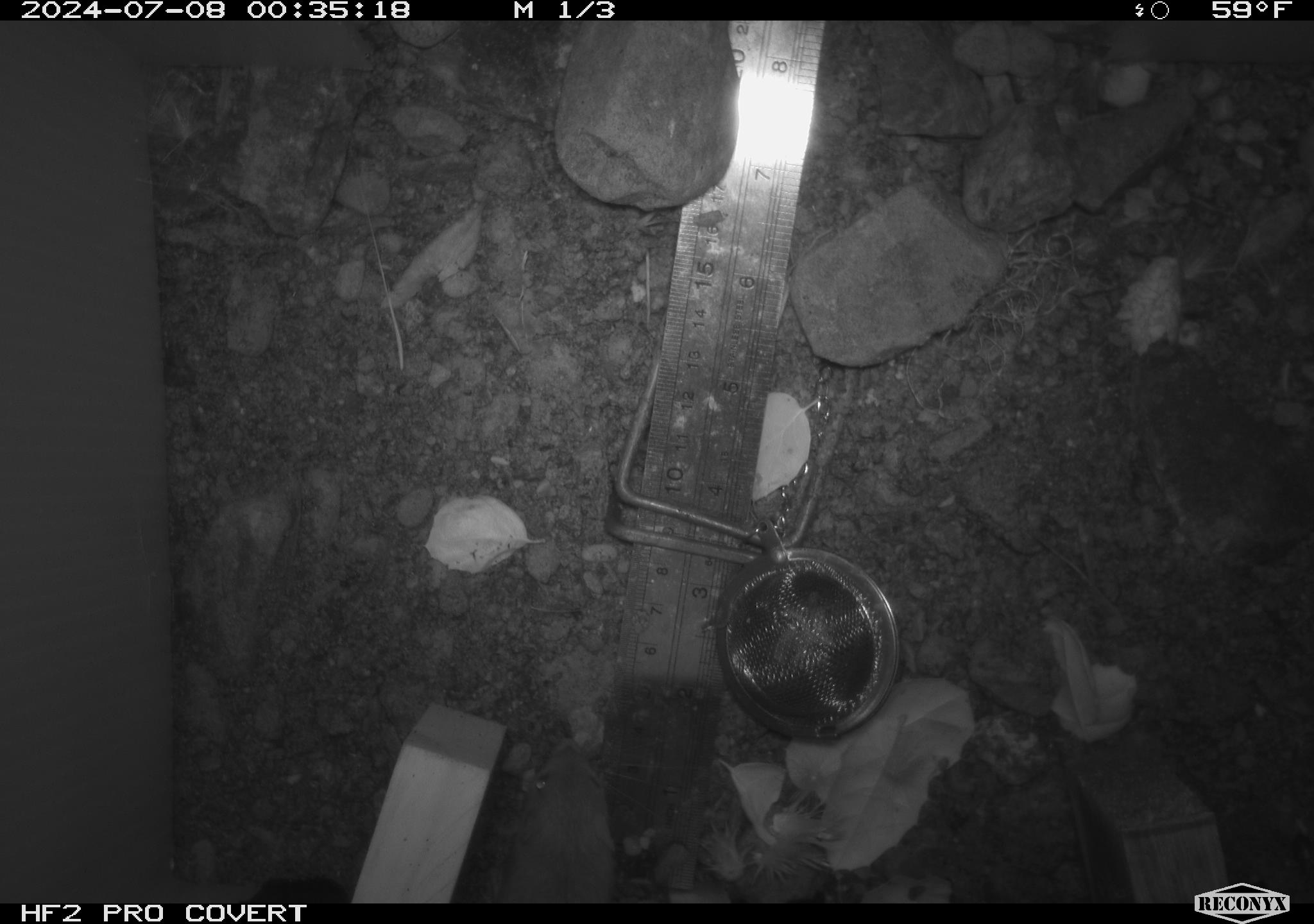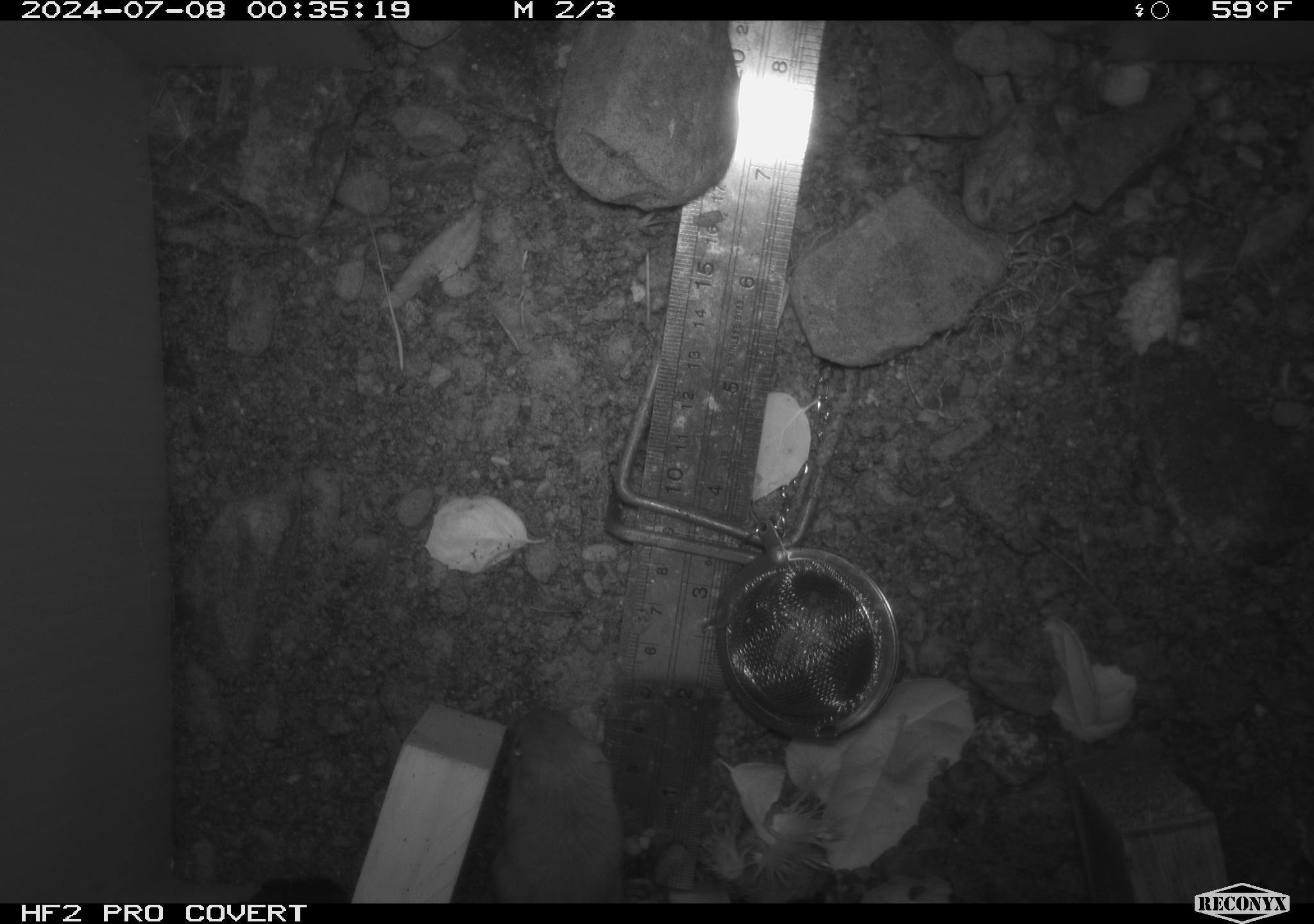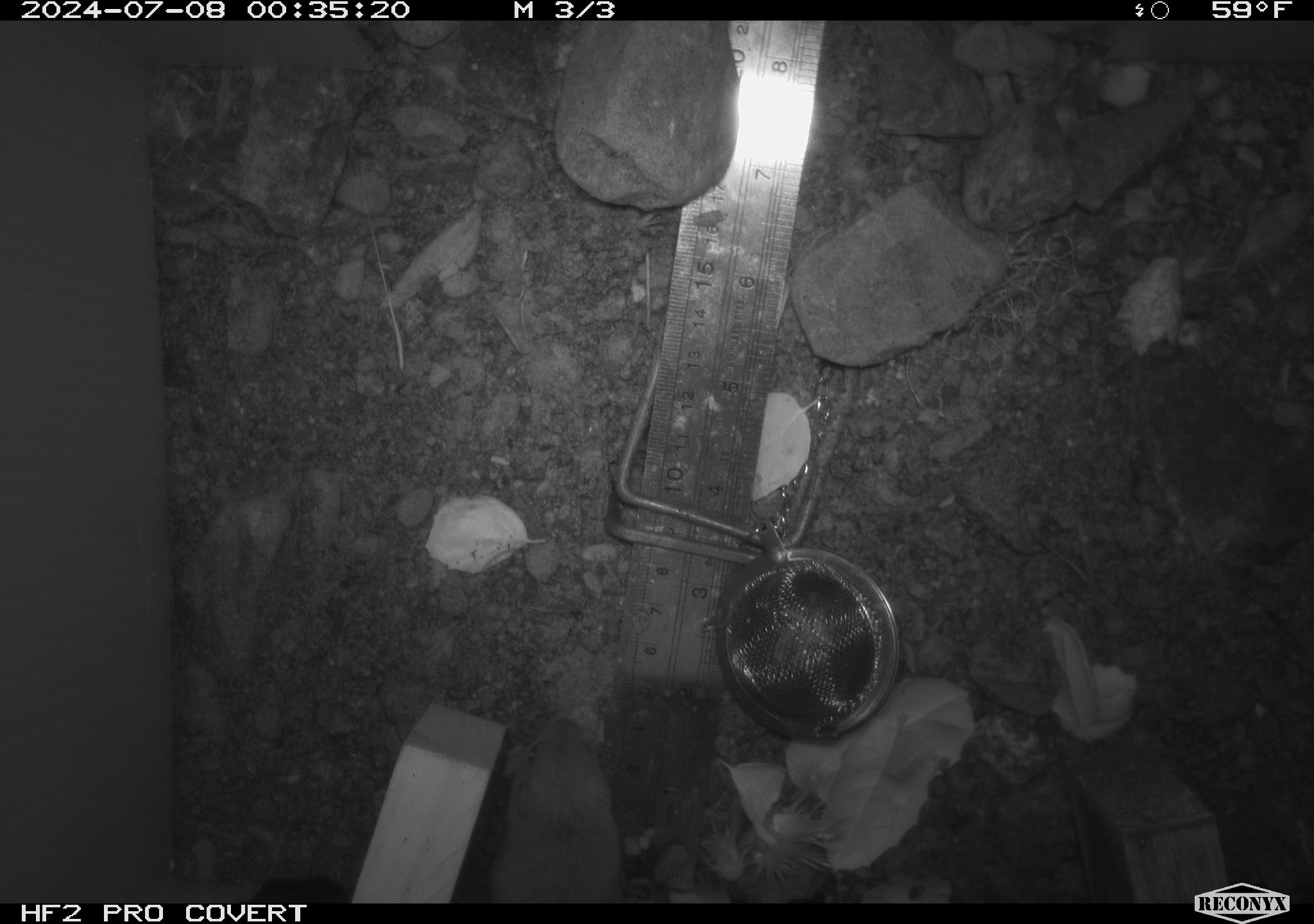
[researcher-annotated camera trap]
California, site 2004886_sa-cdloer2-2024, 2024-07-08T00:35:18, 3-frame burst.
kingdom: Animalia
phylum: Chordata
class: Mammalia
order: Rodentia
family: Heteromyidae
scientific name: Heteromyidae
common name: kangaroo rats and pocket mice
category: heteromyidae family